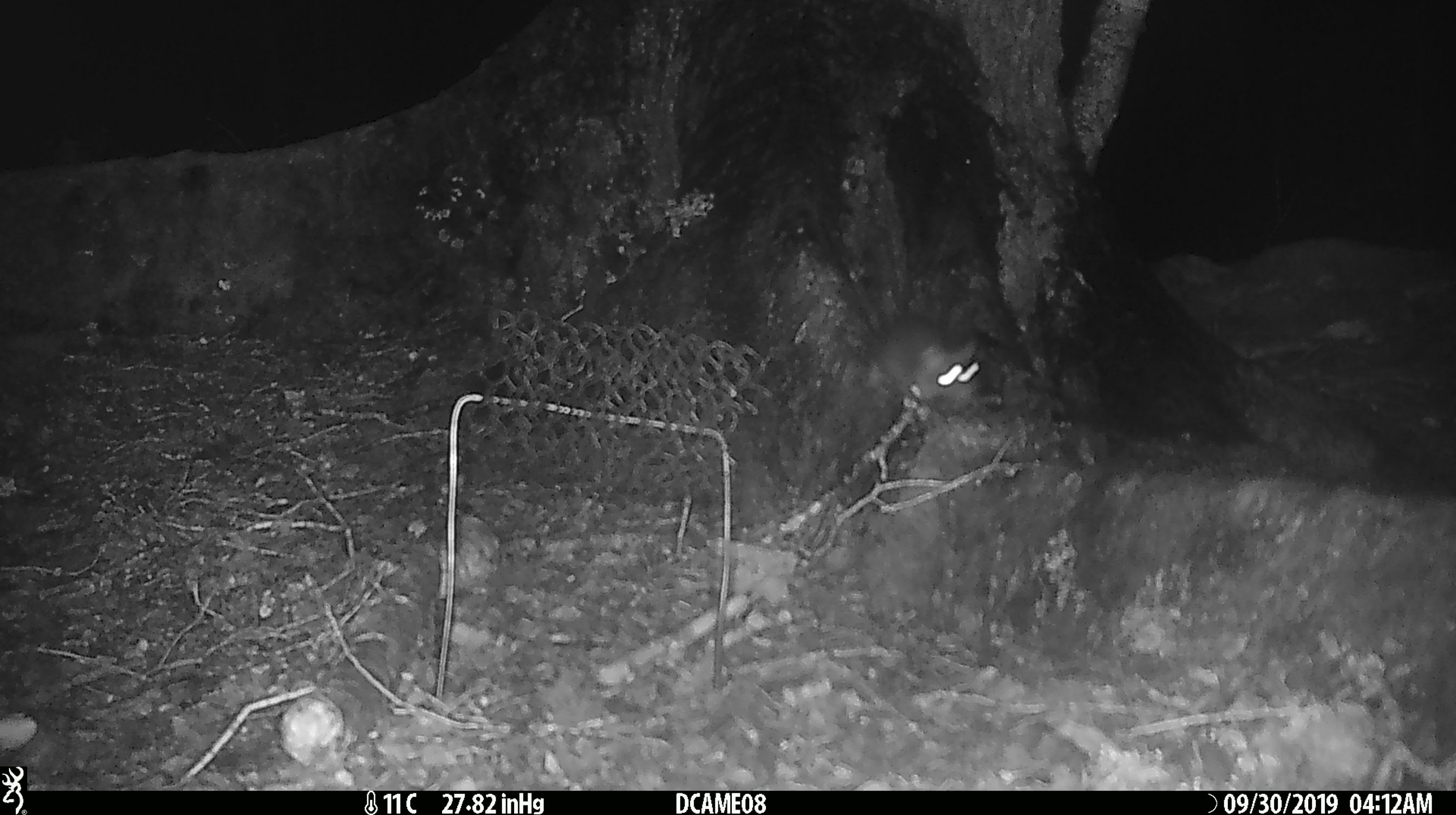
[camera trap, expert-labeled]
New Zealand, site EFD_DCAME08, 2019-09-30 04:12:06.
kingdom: Animalia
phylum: Chordata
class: Mammalia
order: Rodentia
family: Muridae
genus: Rattus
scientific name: Rattus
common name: rat